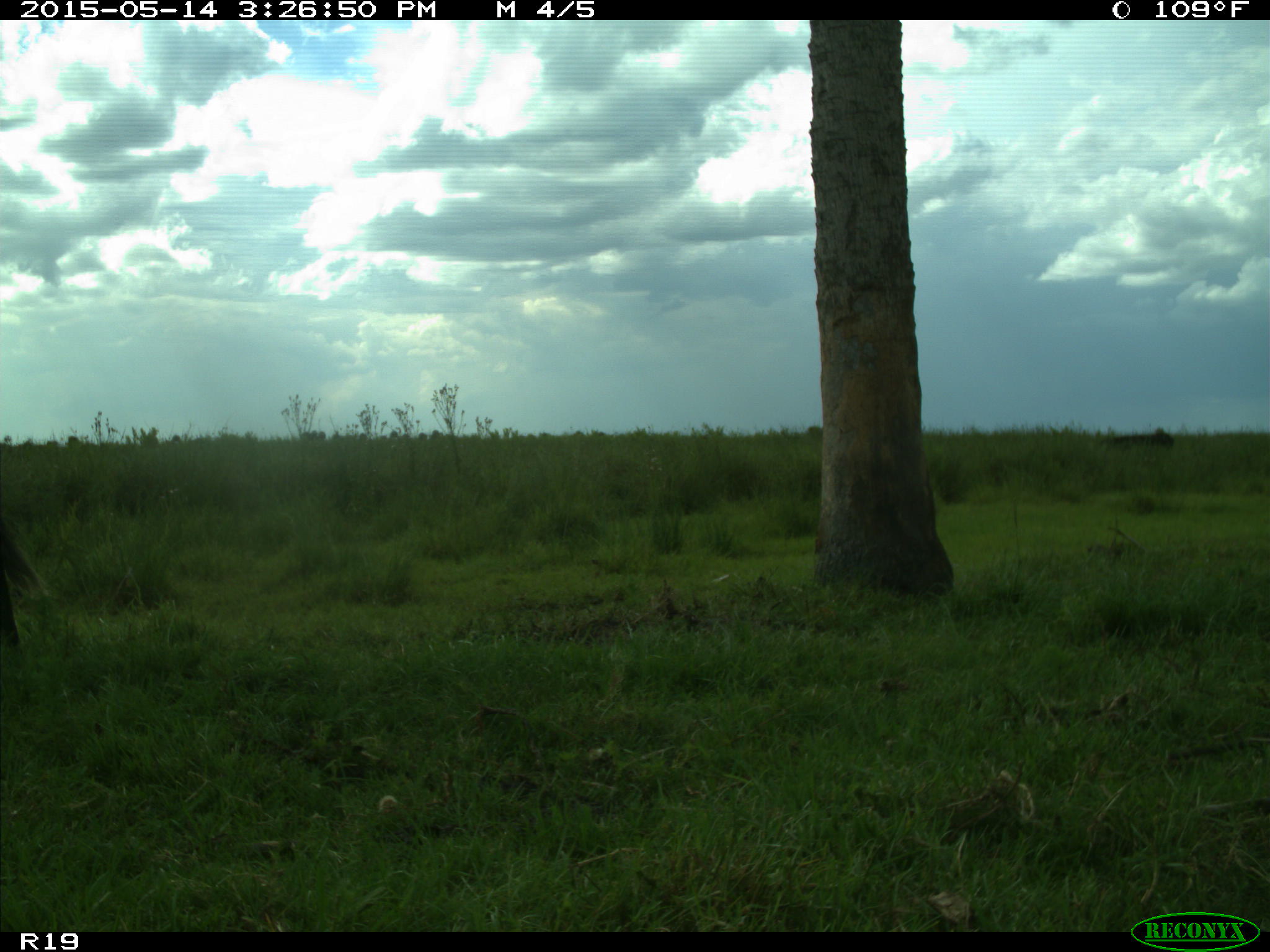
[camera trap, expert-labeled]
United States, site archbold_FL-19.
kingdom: Animalia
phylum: Chordata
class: Mammalia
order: Artiodactyla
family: Bovidae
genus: Bos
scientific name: Bos taurus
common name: domestic cow